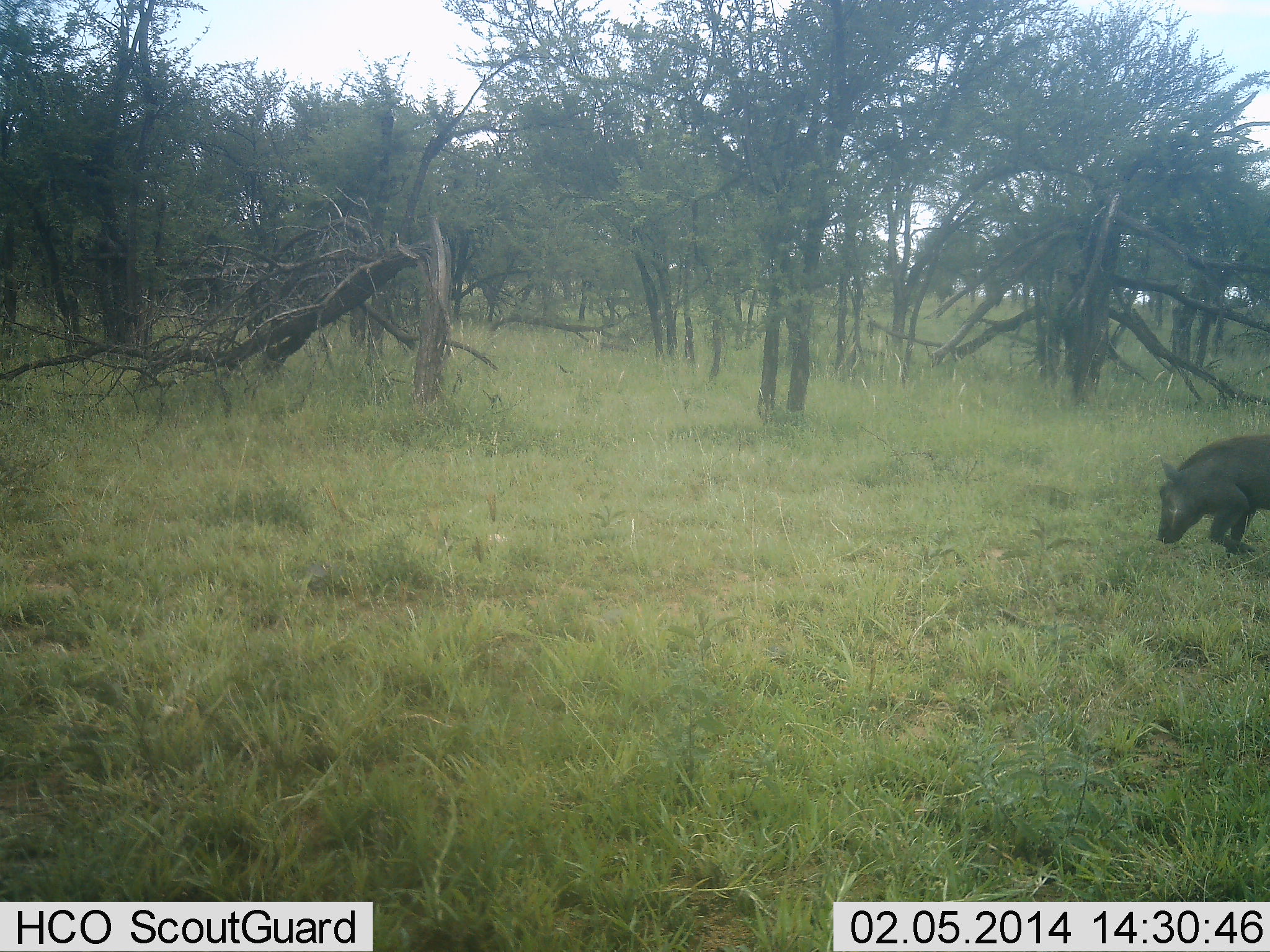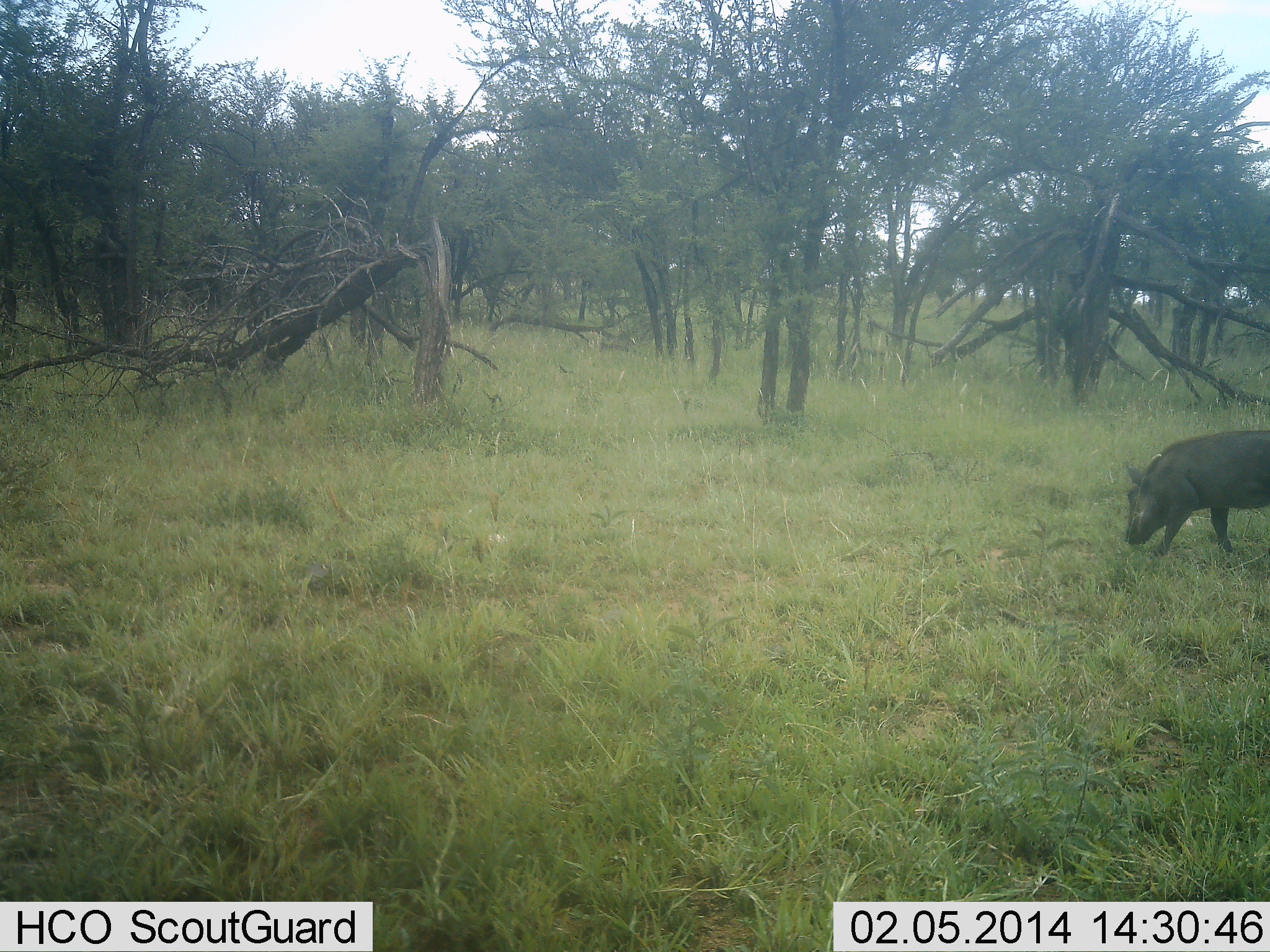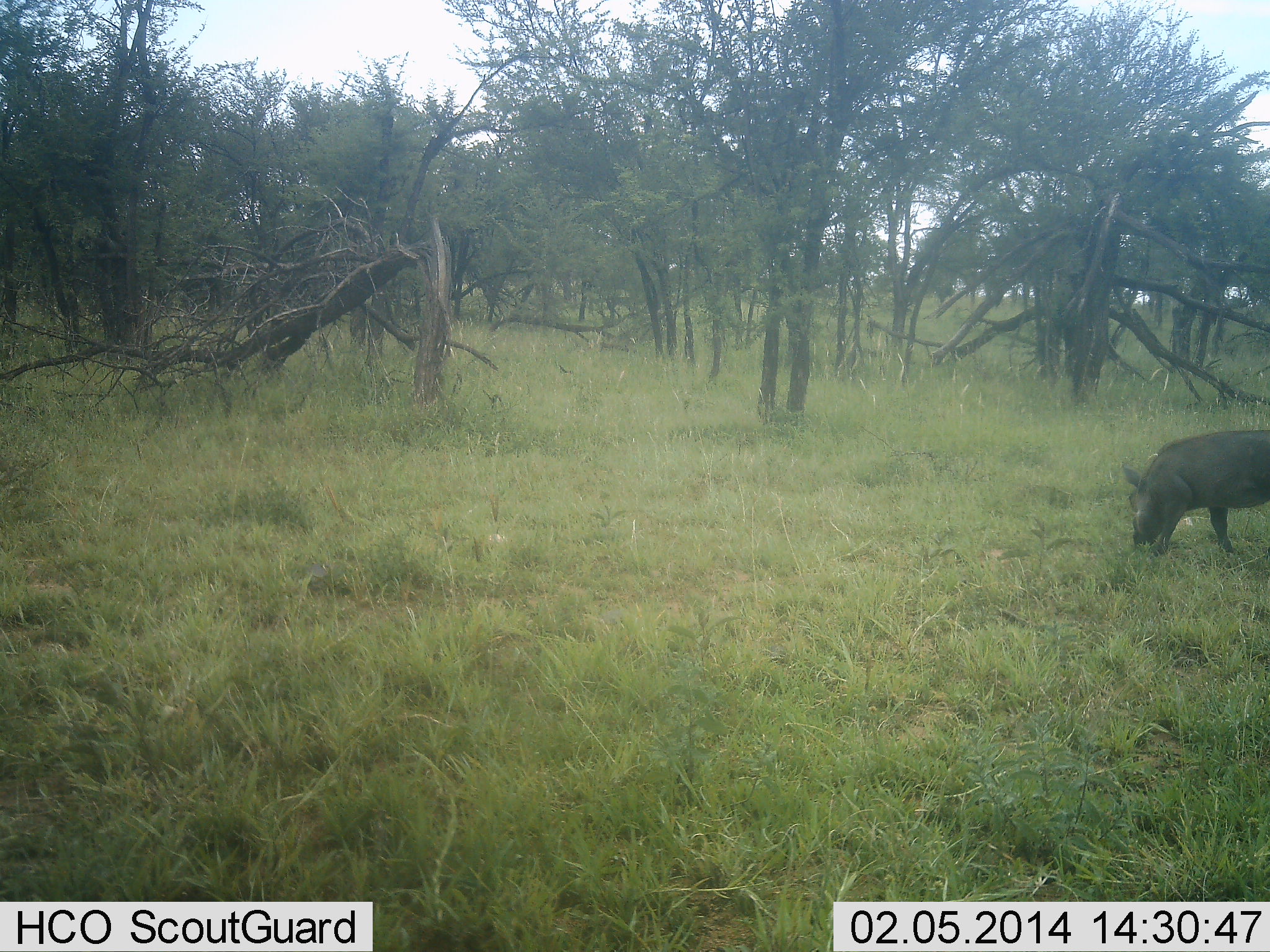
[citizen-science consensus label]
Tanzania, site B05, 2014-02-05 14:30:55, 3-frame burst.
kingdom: Animalia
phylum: Chordata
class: Mammalia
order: Artiodactyla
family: Suidae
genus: Phacochoerus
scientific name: Phacochoerus africanus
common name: warthog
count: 1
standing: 6%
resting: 0%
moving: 60%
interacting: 0%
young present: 0%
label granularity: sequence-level